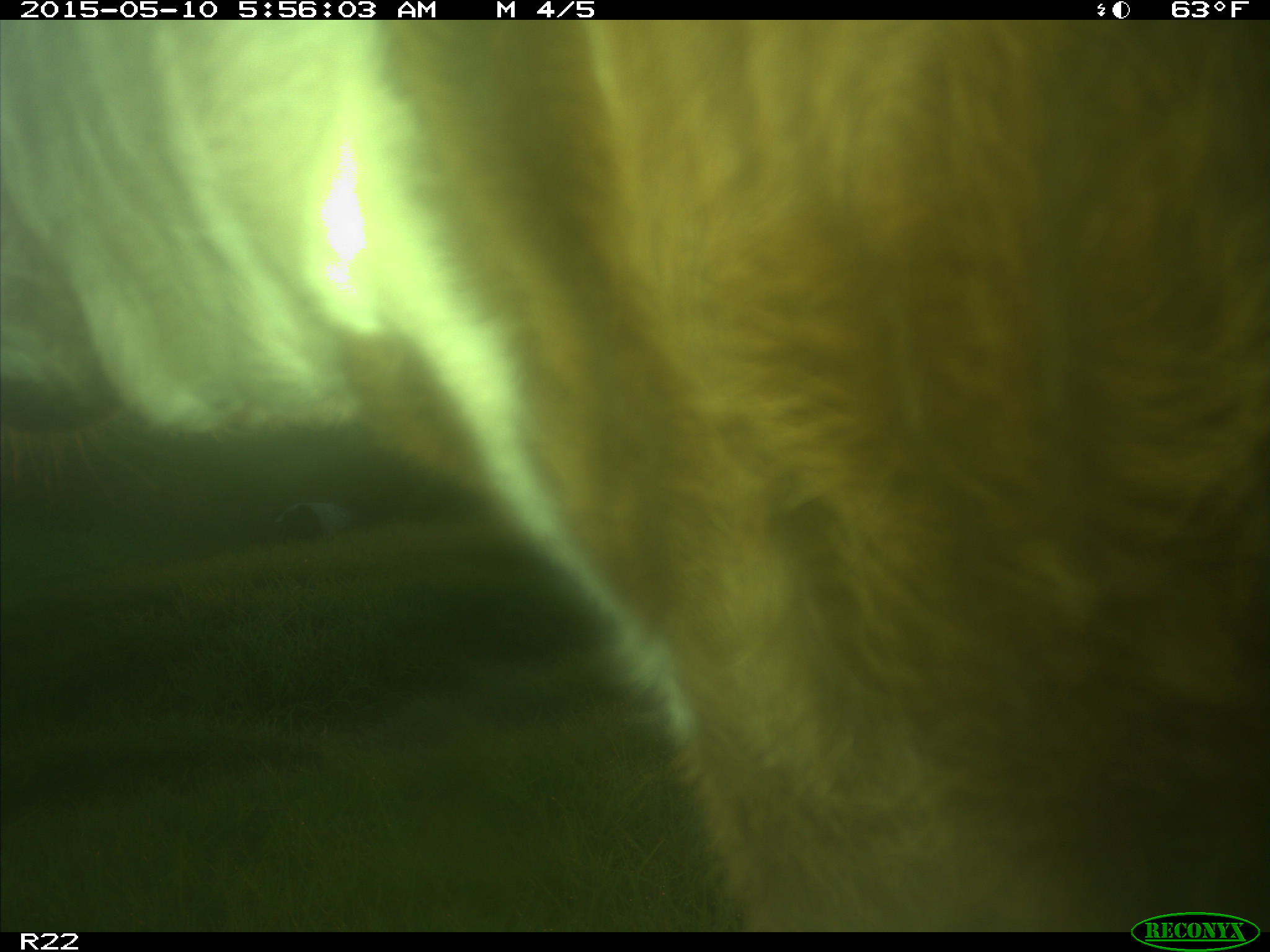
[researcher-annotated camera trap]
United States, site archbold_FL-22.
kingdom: Animalia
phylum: Chordata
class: Mammalia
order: Artiodactyla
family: Bovidae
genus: Bos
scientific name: Bos taurus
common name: domestic cow